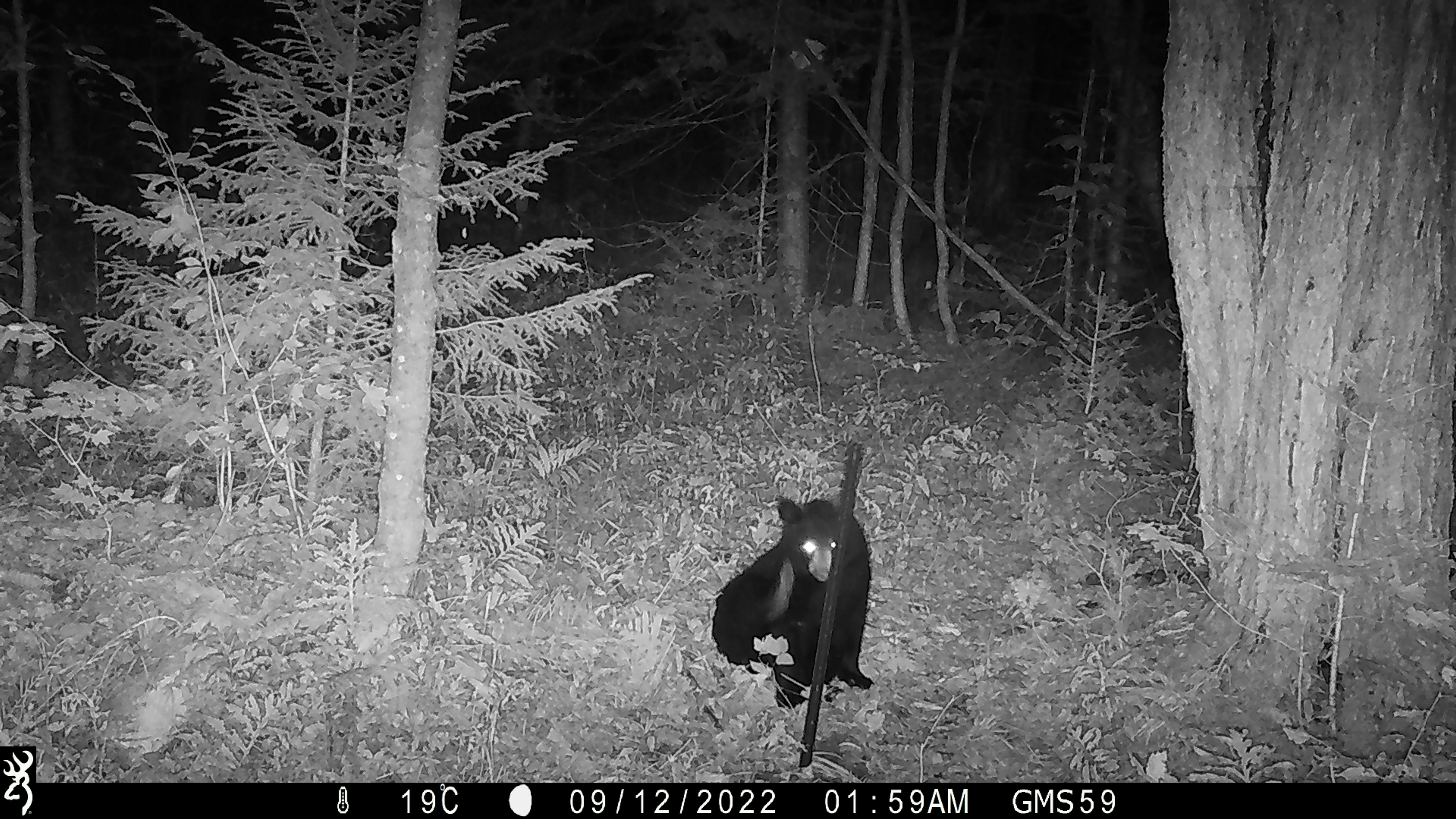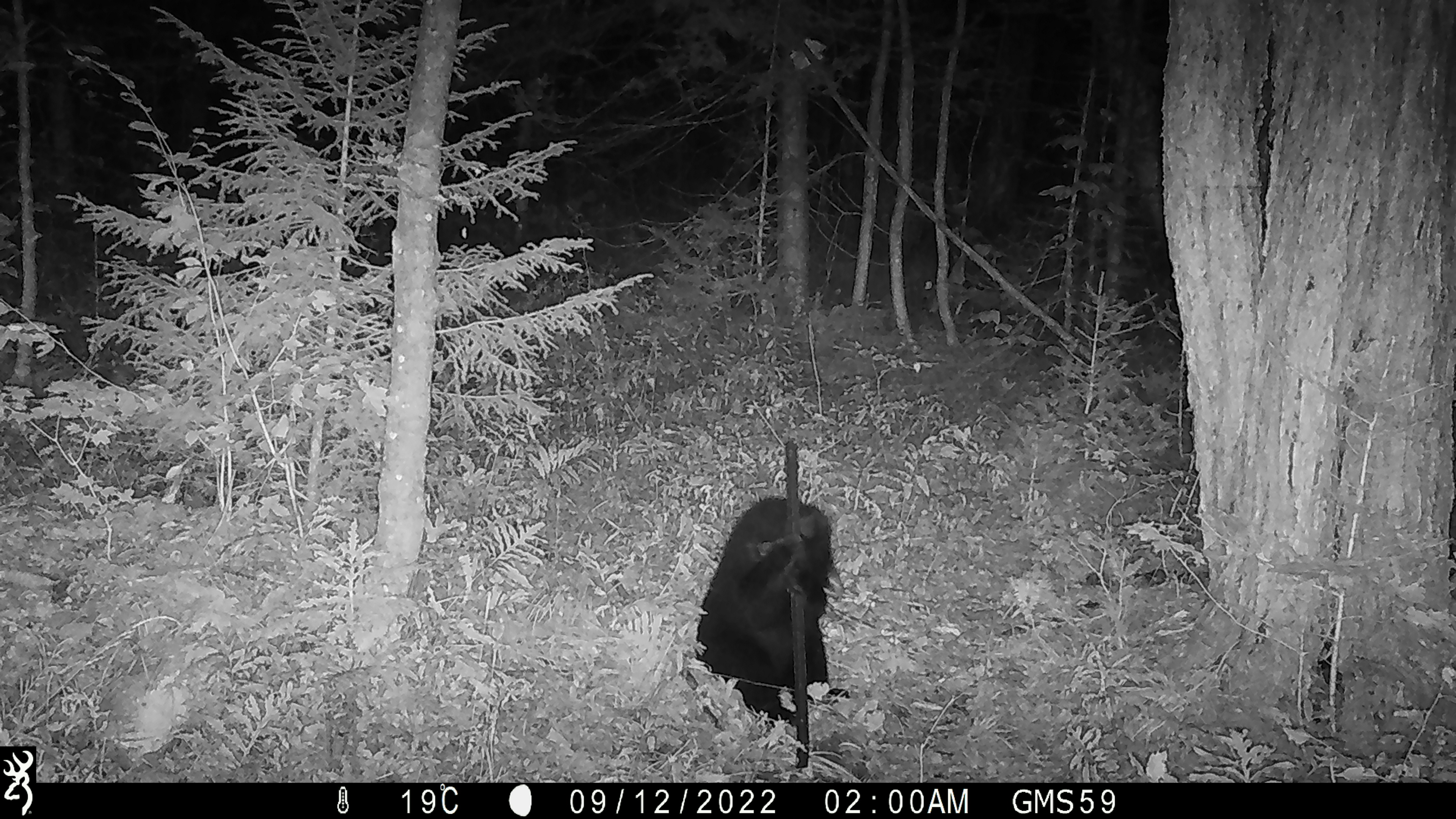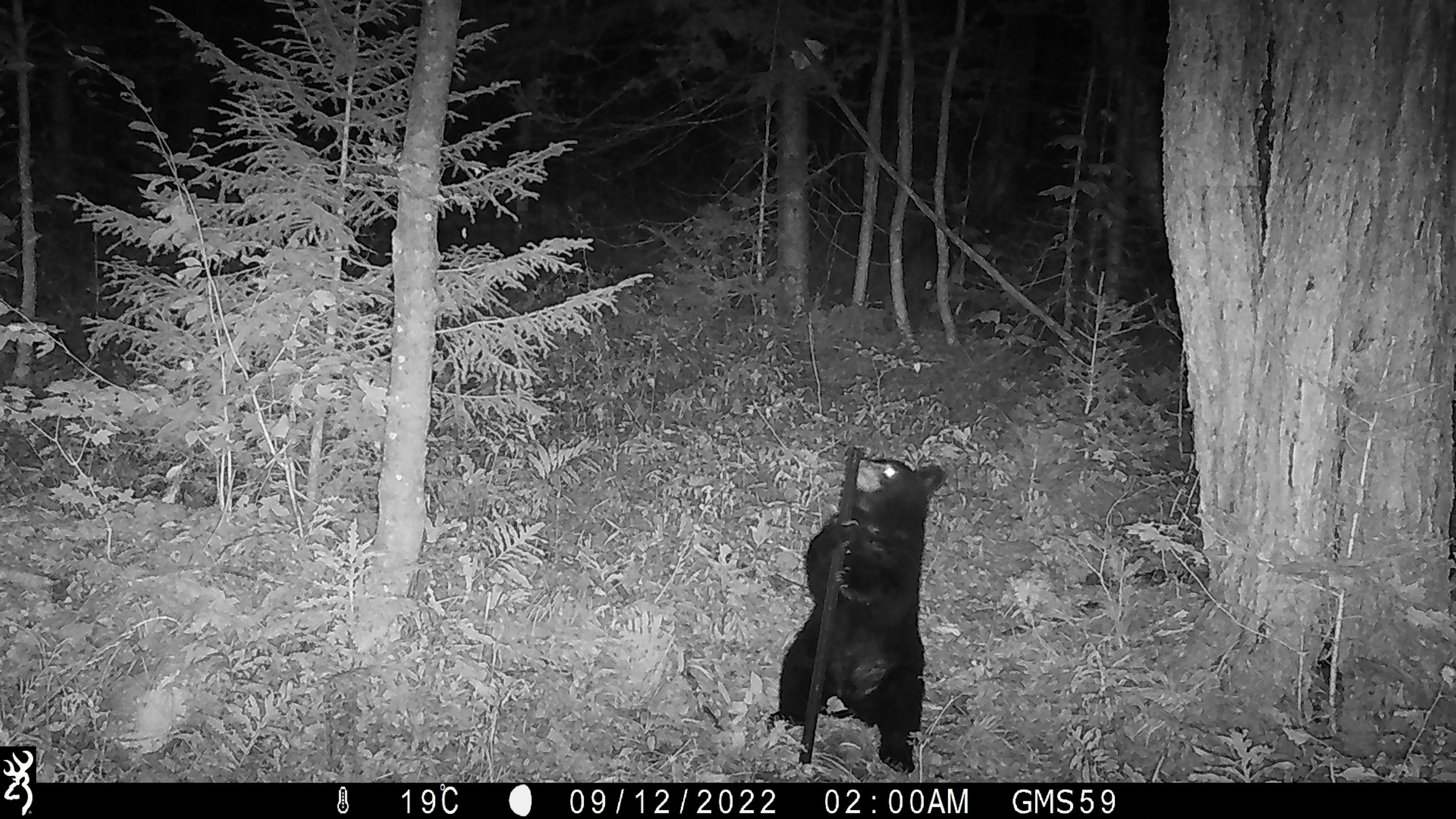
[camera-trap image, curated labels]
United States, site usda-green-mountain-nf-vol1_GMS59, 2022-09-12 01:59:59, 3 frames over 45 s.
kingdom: Animalia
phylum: Chordata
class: Mammalia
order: Carnivora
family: Ursidae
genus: Ursus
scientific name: Ursus americanus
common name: black bear